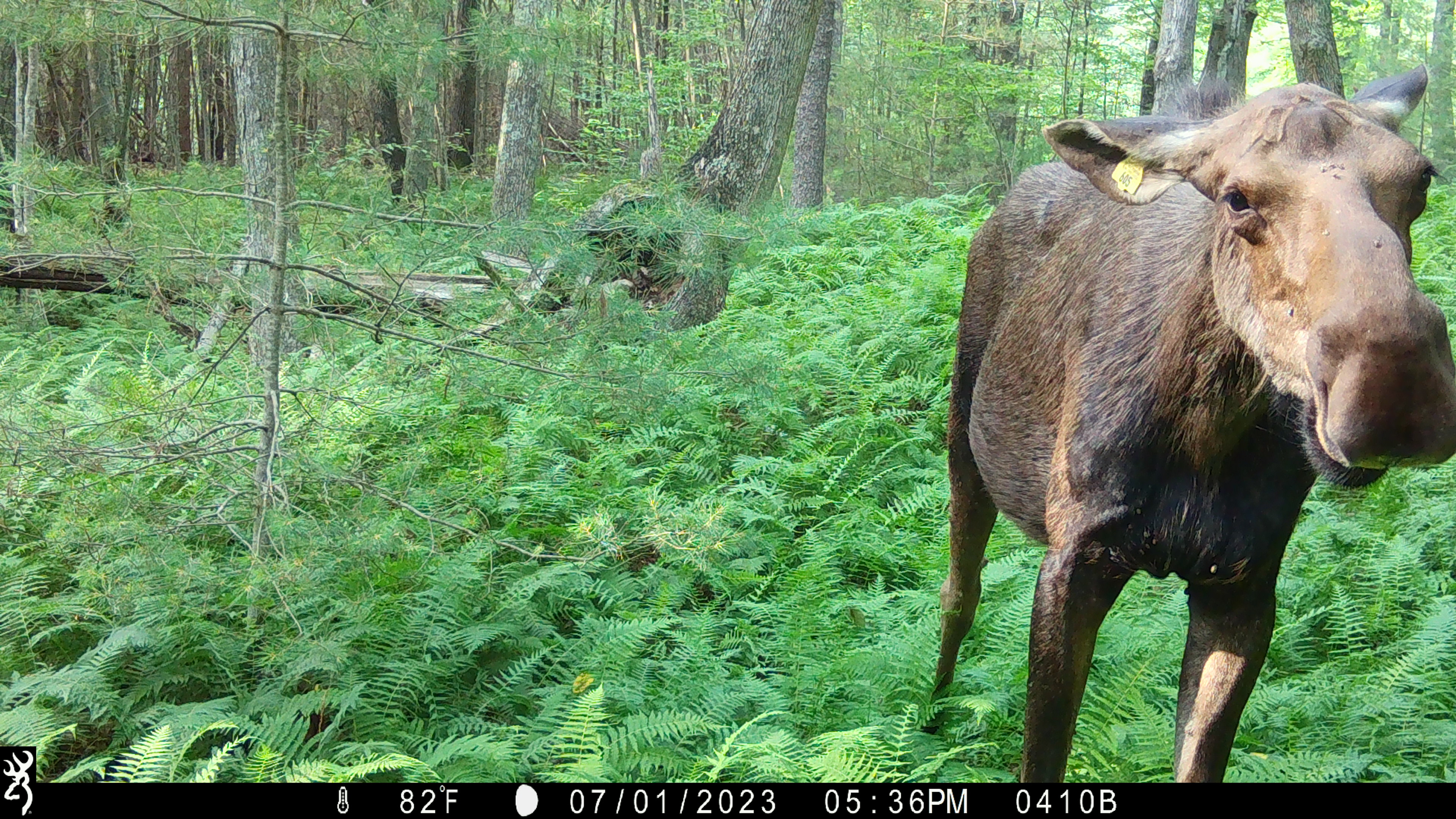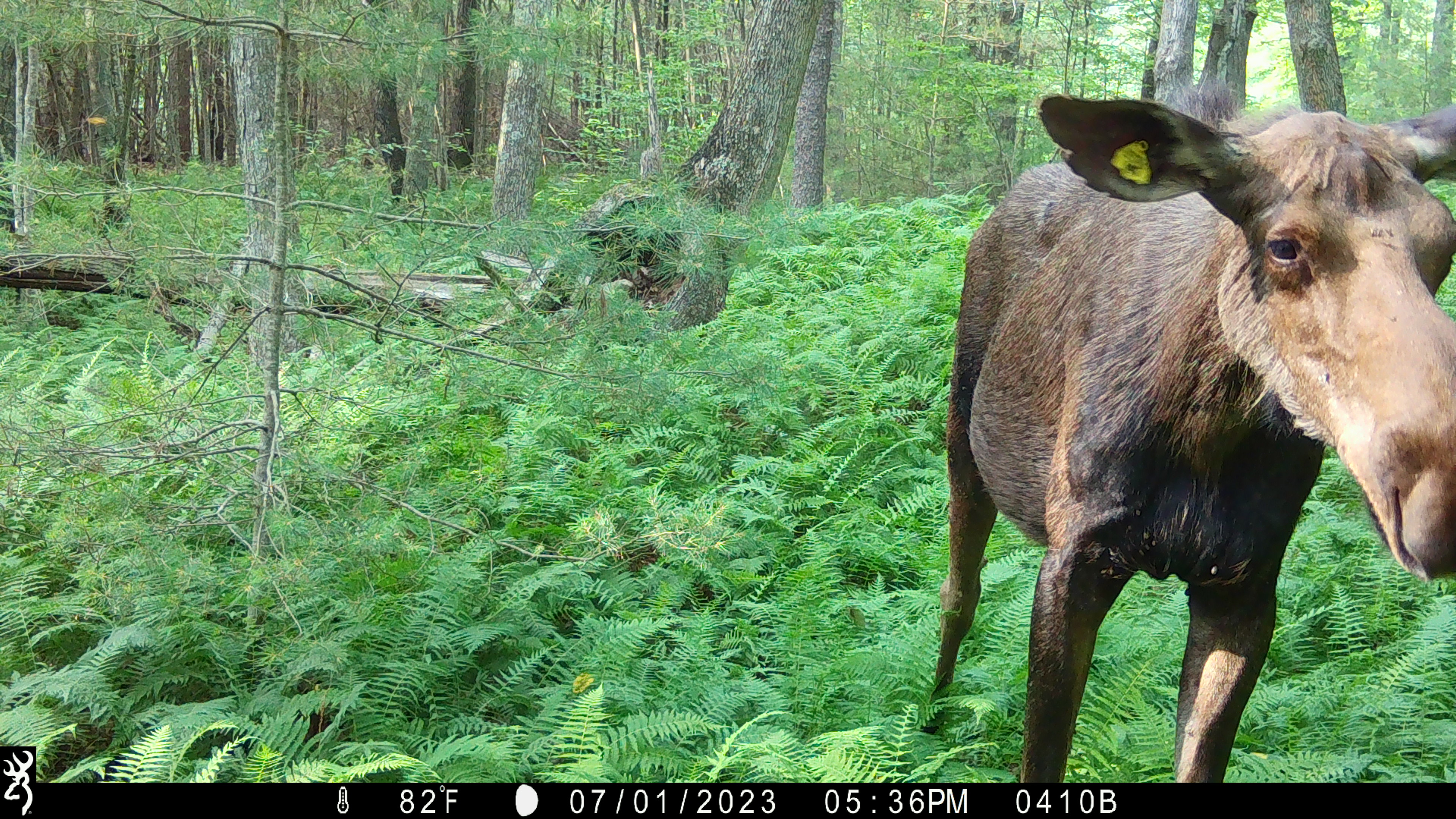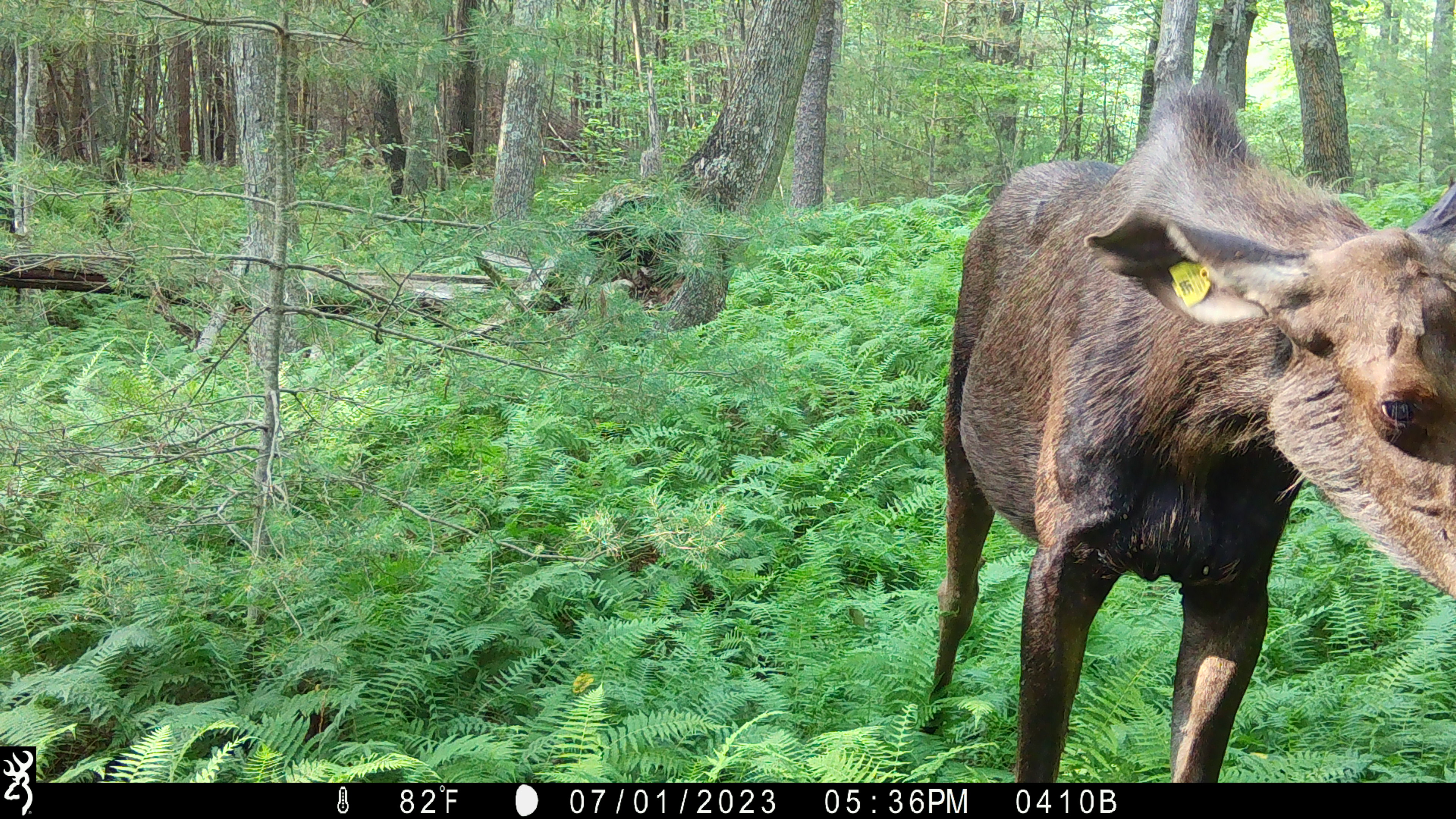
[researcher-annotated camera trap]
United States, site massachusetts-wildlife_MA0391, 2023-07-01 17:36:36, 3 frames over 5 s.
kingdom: Animalia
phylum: Chordata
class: Mammalia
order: Artiodactyla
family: Cervidae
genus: Alces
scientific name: Alces alces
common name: moose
Moose (Alces alces).